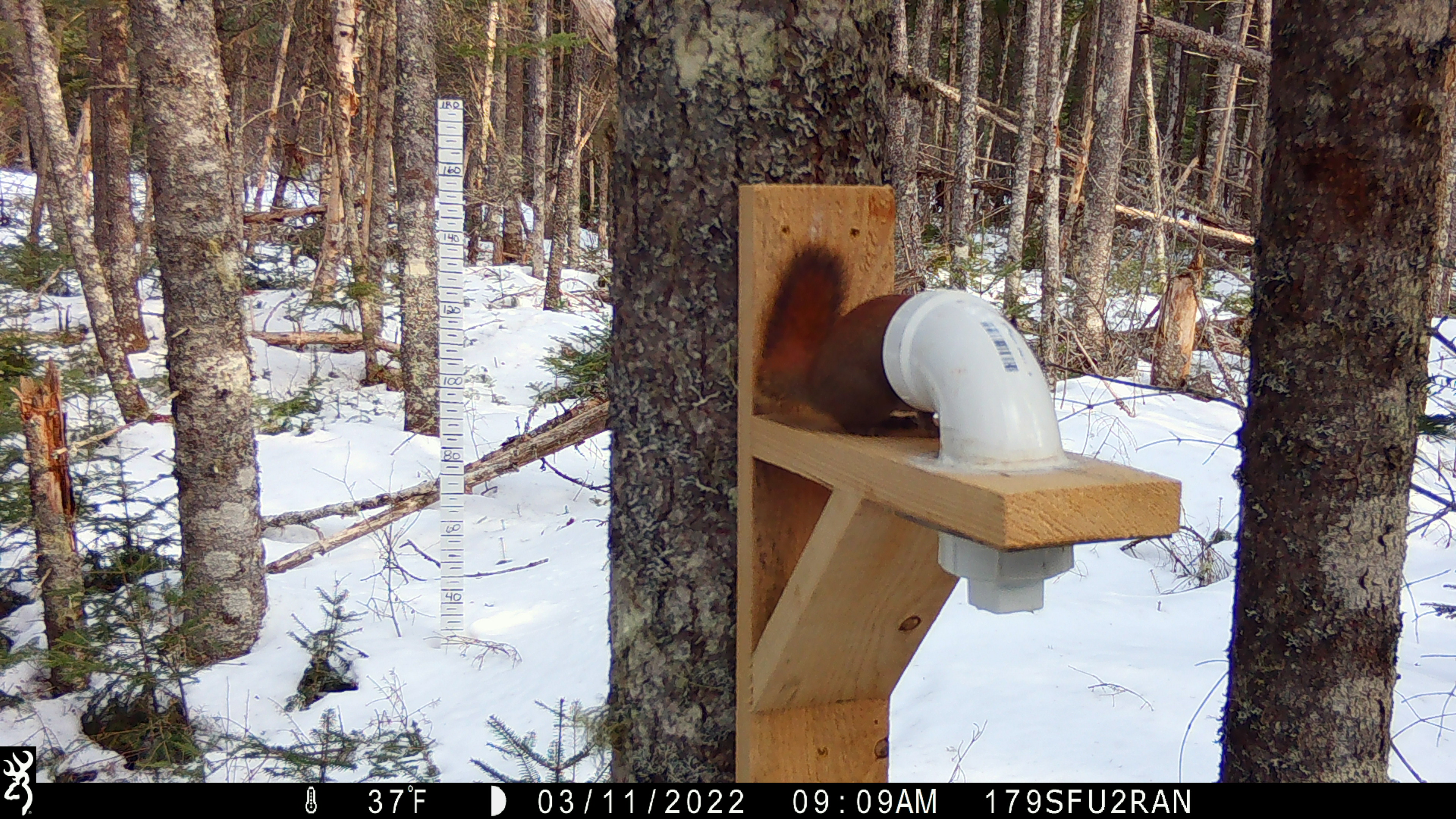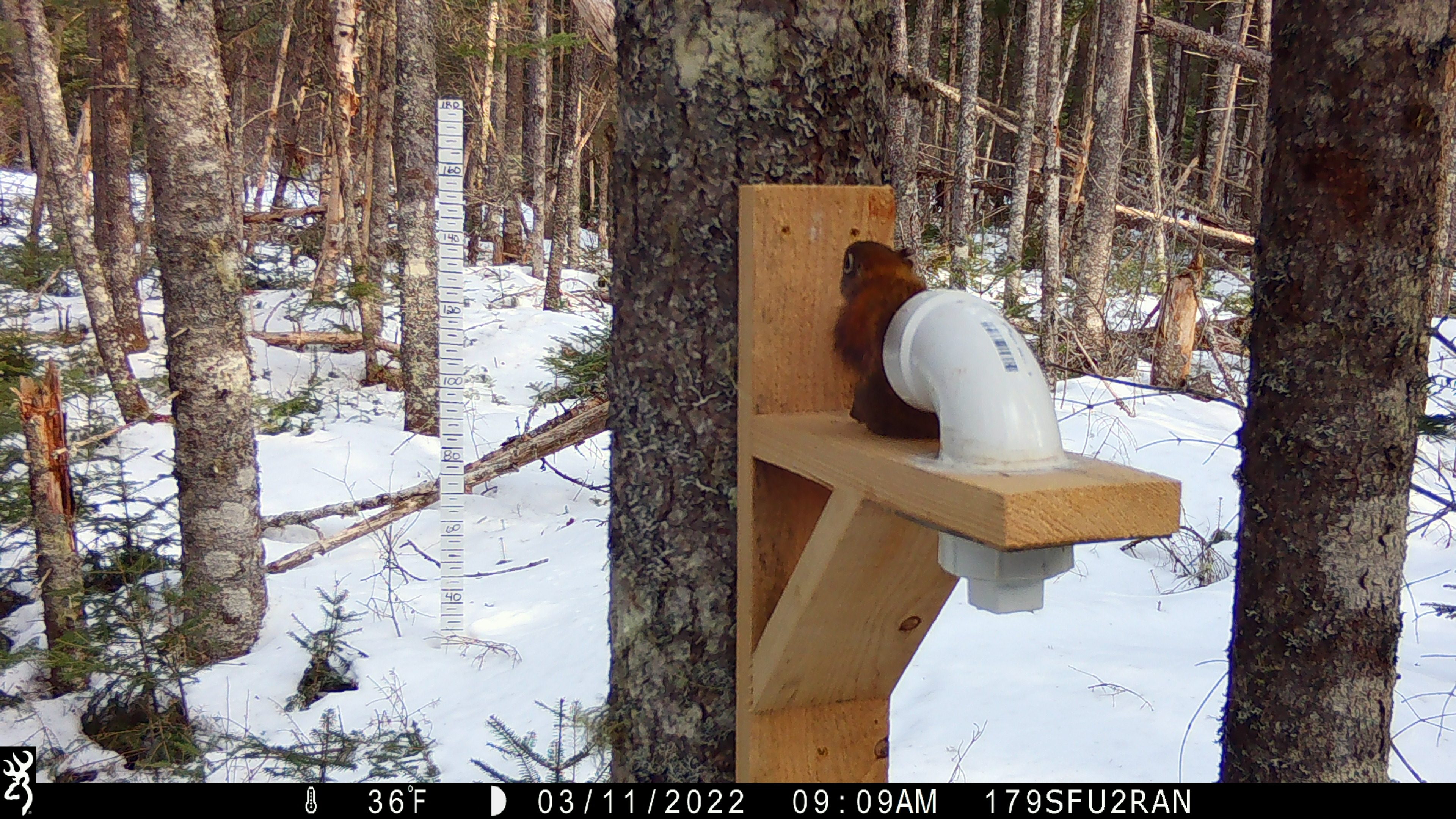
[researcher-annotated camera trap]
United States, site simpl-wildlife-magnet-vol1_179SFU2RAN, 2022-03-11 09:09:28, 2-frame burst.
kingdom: Animalia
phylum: Chordata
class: Mammalia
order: Rodentia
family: Sciuridae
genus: Tamiasciurus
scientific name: Tamiasciurus hudsonicus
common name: red squirrel